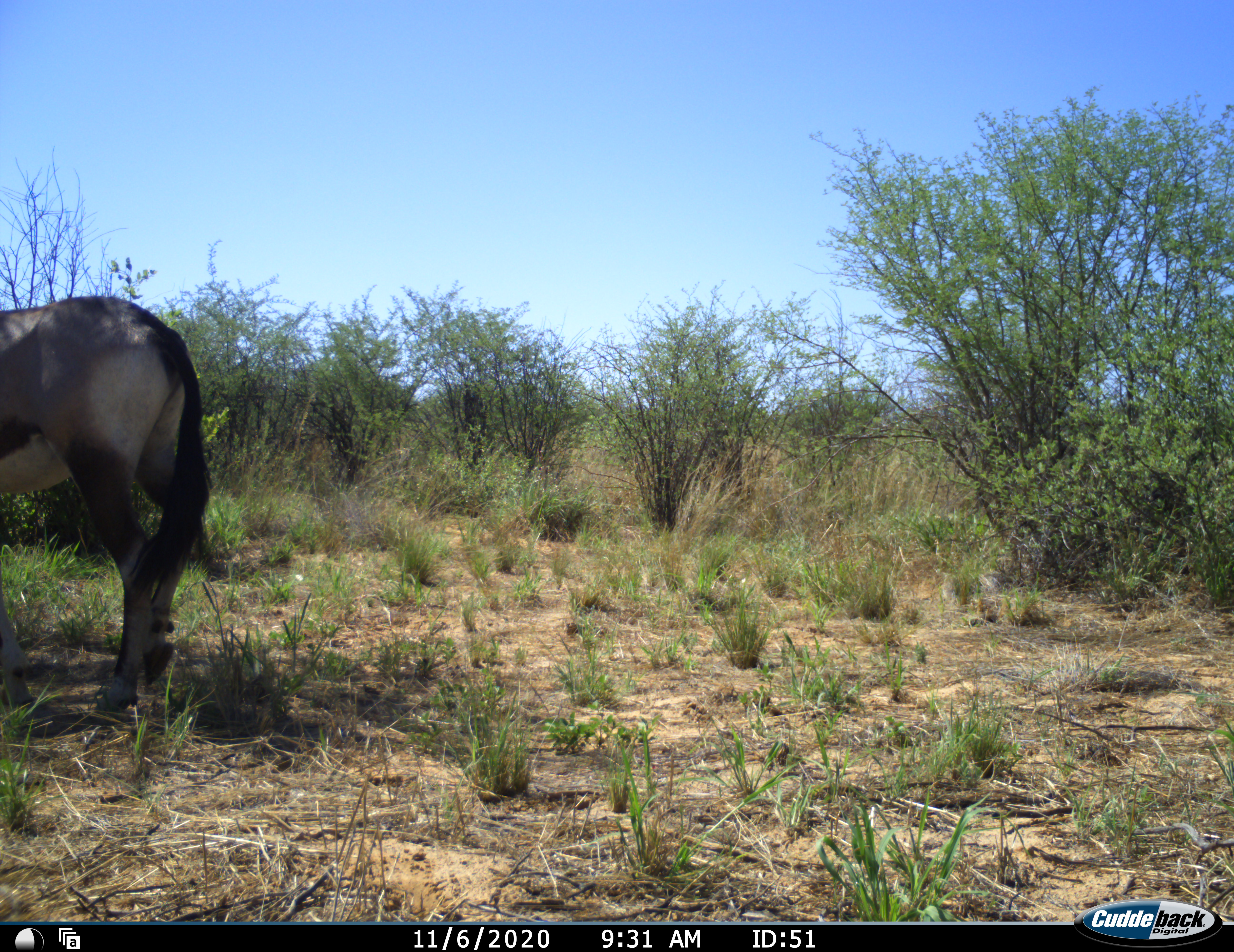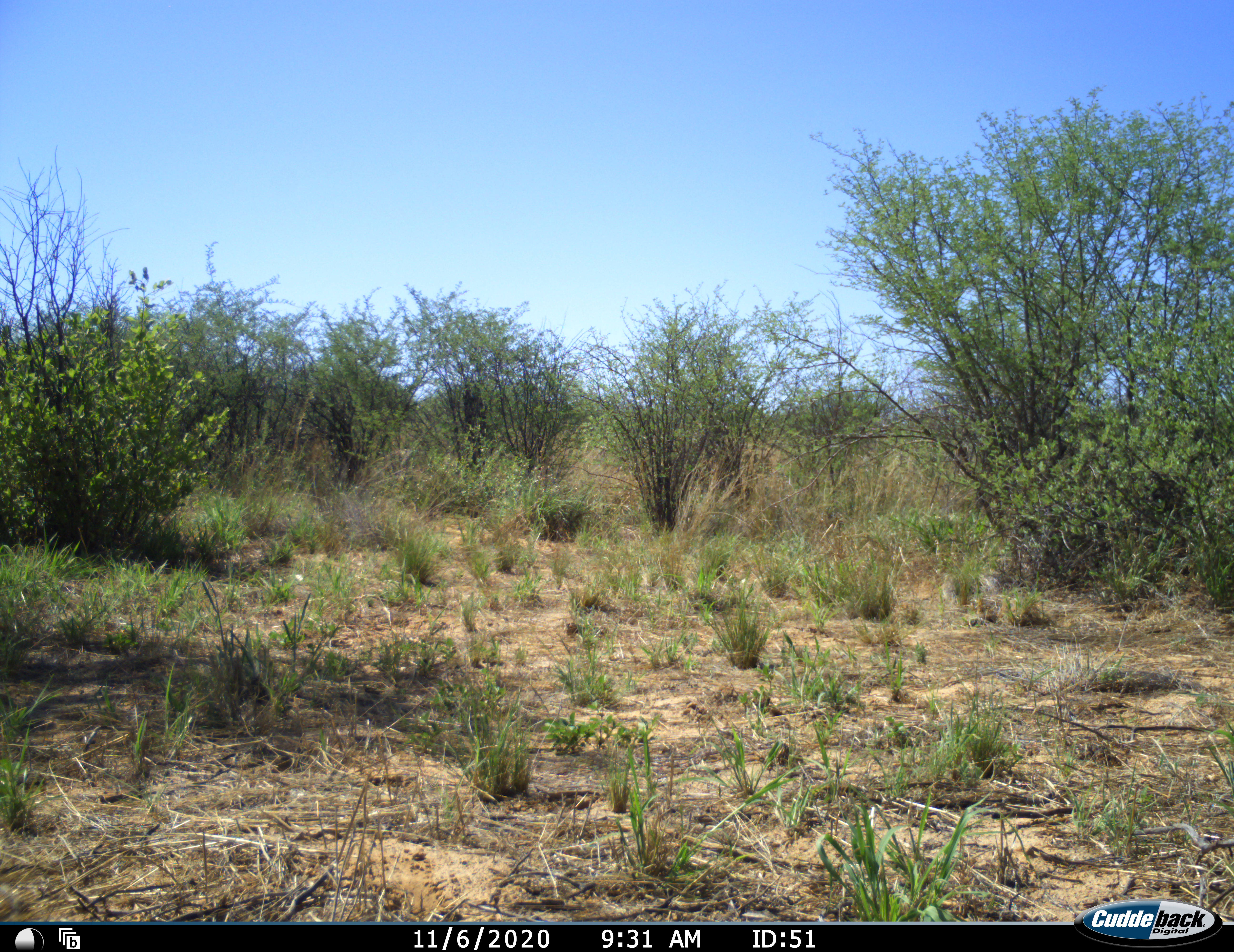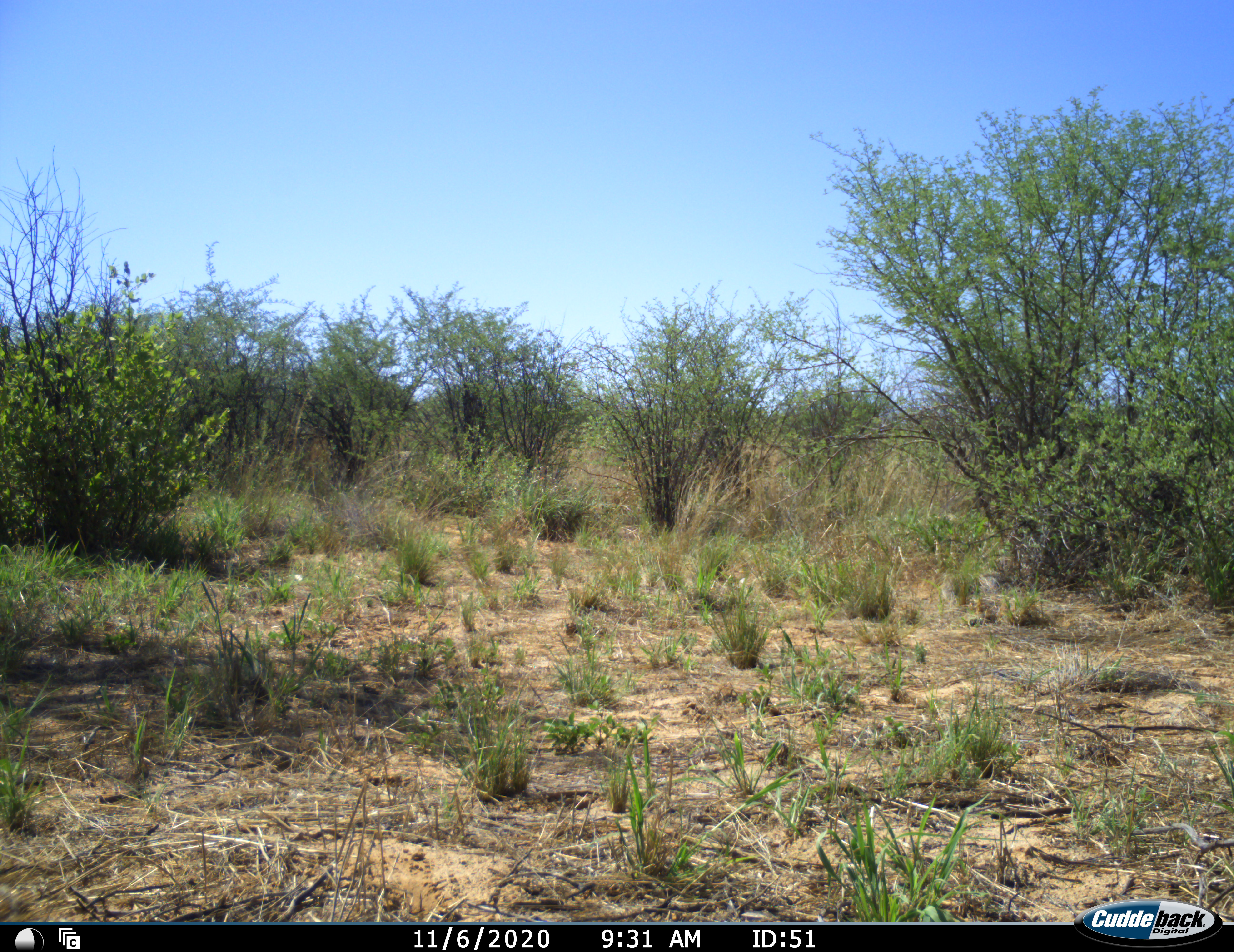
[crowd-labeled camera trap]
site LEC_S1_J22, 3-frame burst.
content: unidentified animal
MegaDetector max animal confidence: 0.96